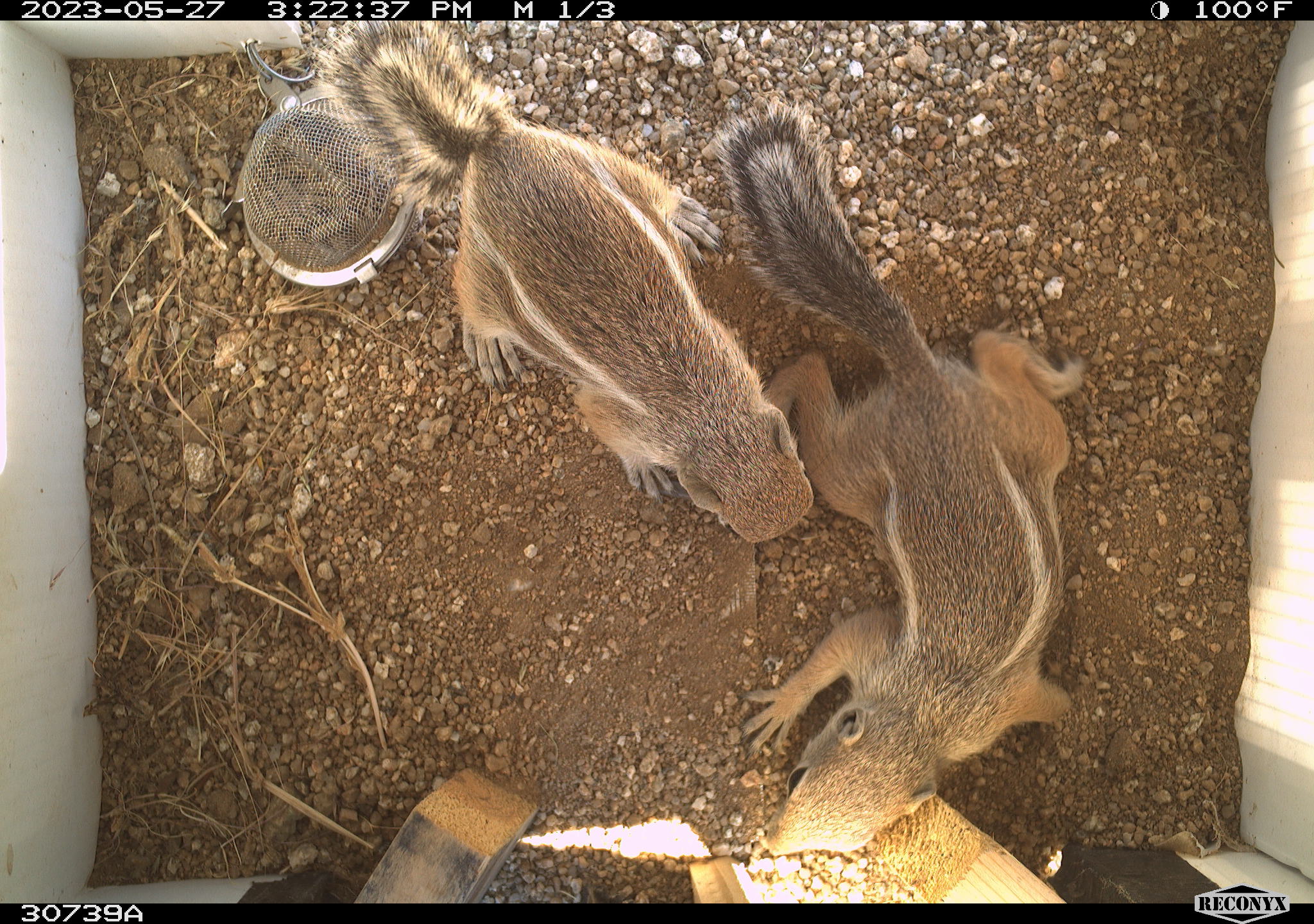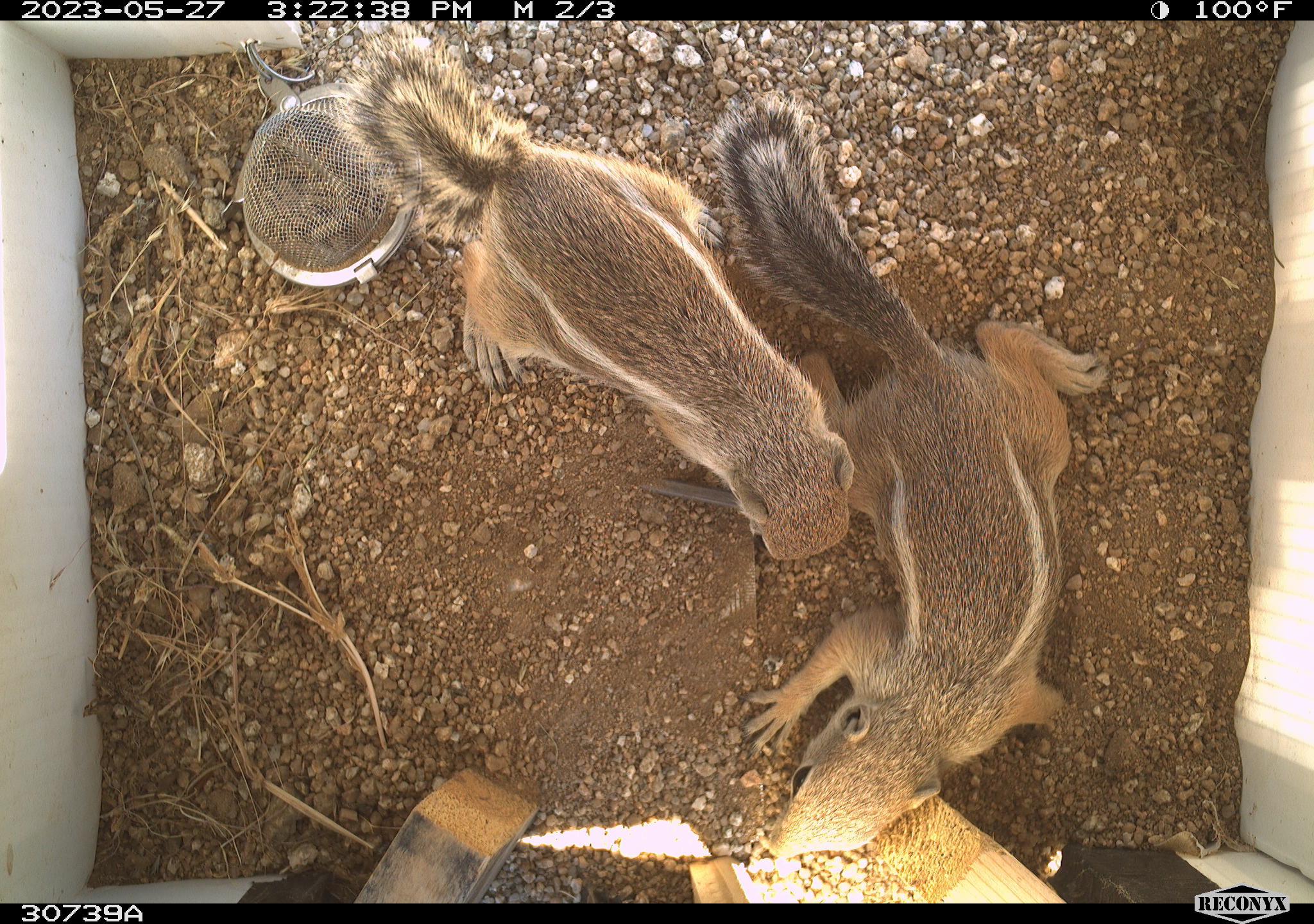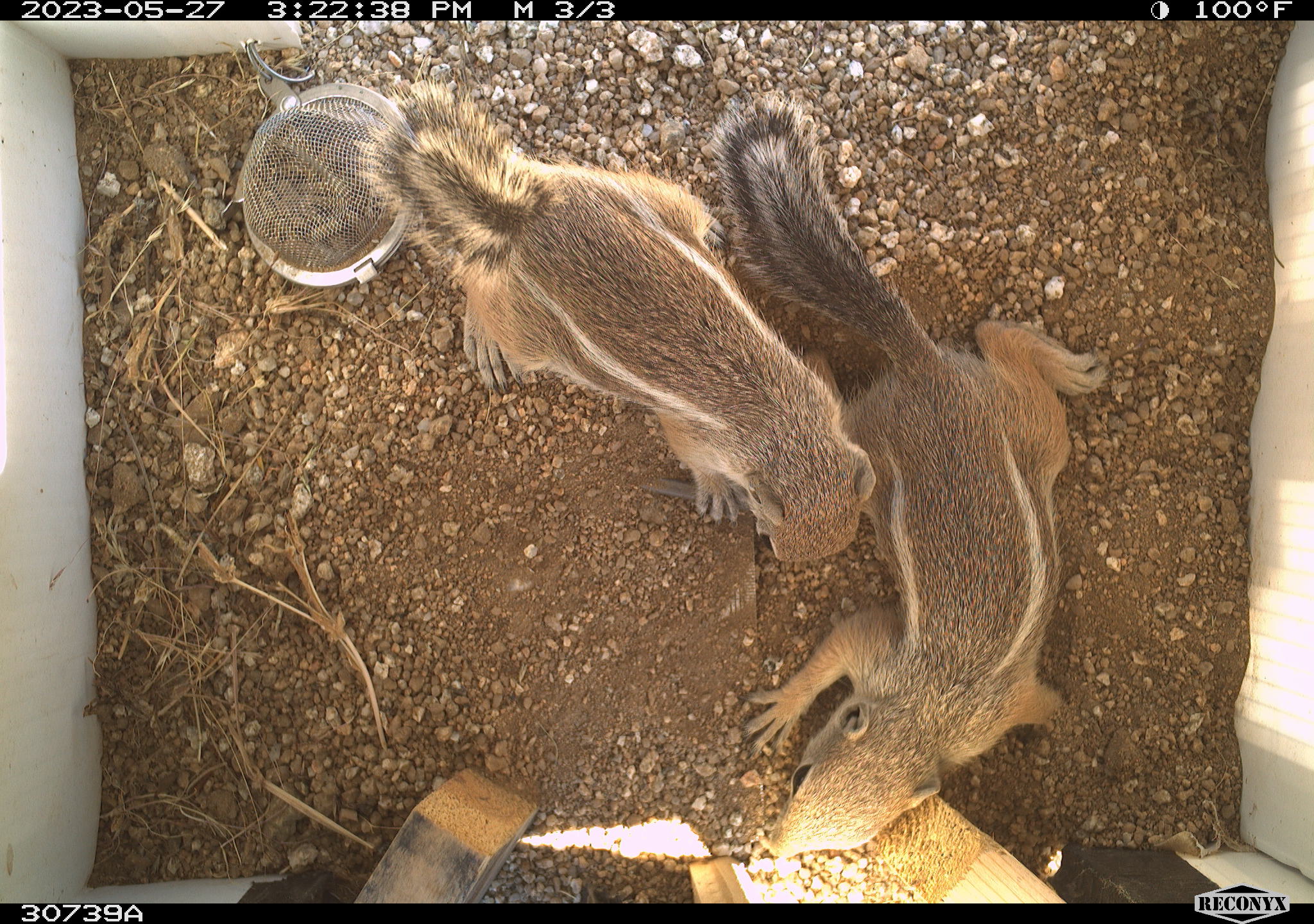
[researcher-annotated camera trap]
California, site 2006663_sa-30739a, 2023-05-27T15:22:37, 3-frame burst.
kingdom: Animalia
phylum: Chordata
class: Mammalia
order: Rodentia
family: Sciuridae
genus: Ammospermophilus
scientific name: Ammospermophilus leucurus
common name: white-tailed antelope squirrel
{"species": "white-tailed antelope squirrel (Ammospermophilus leucurus)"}